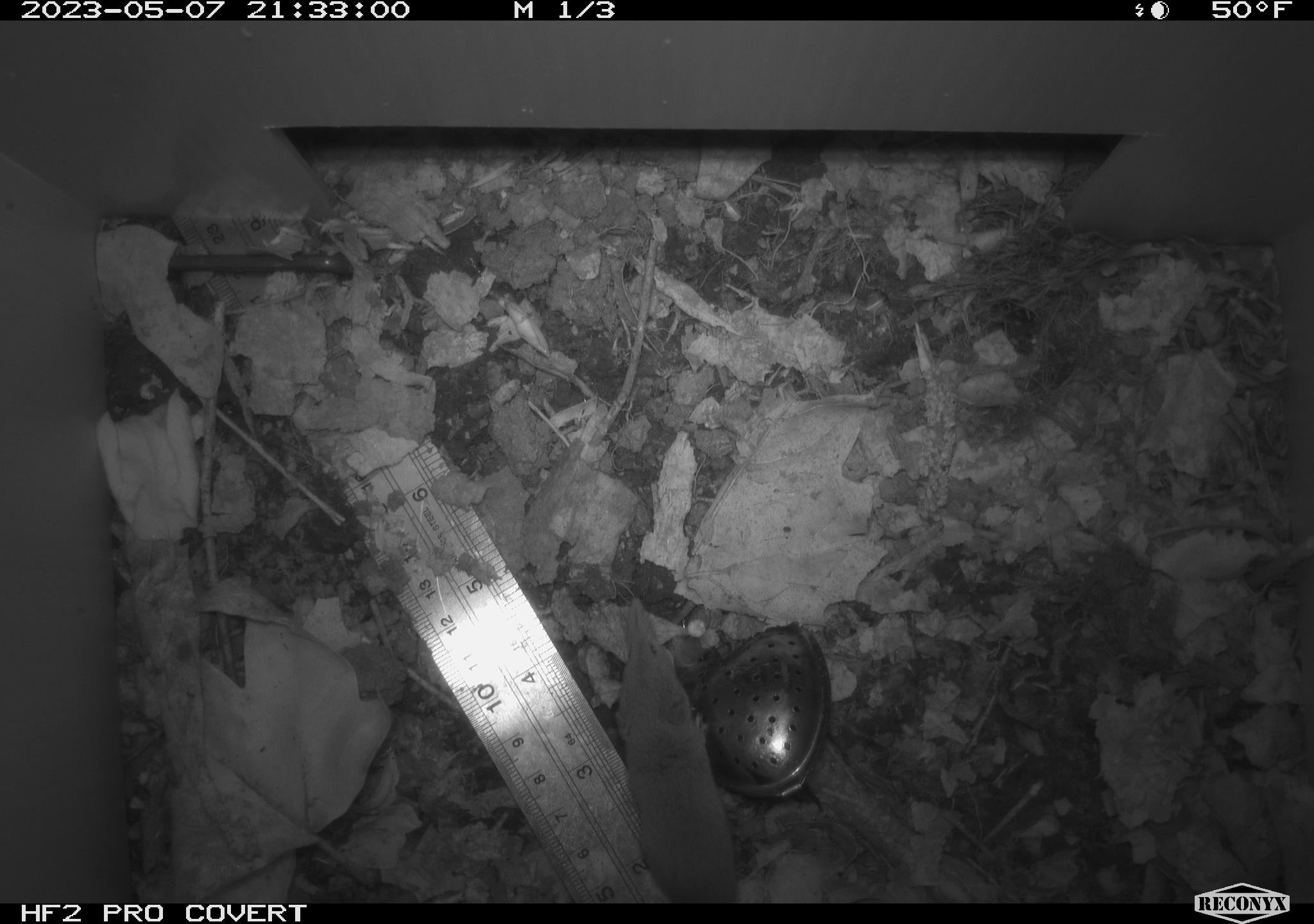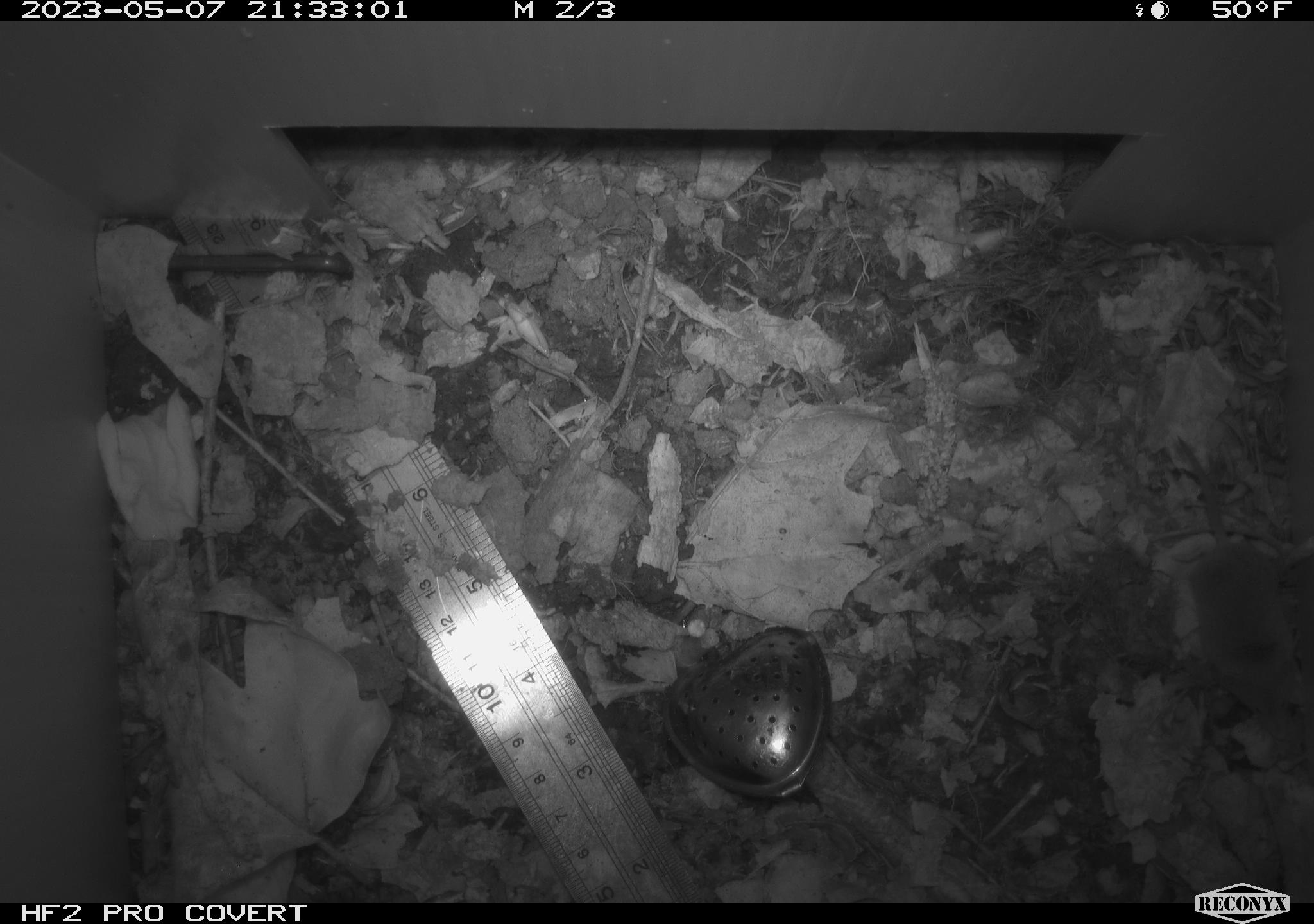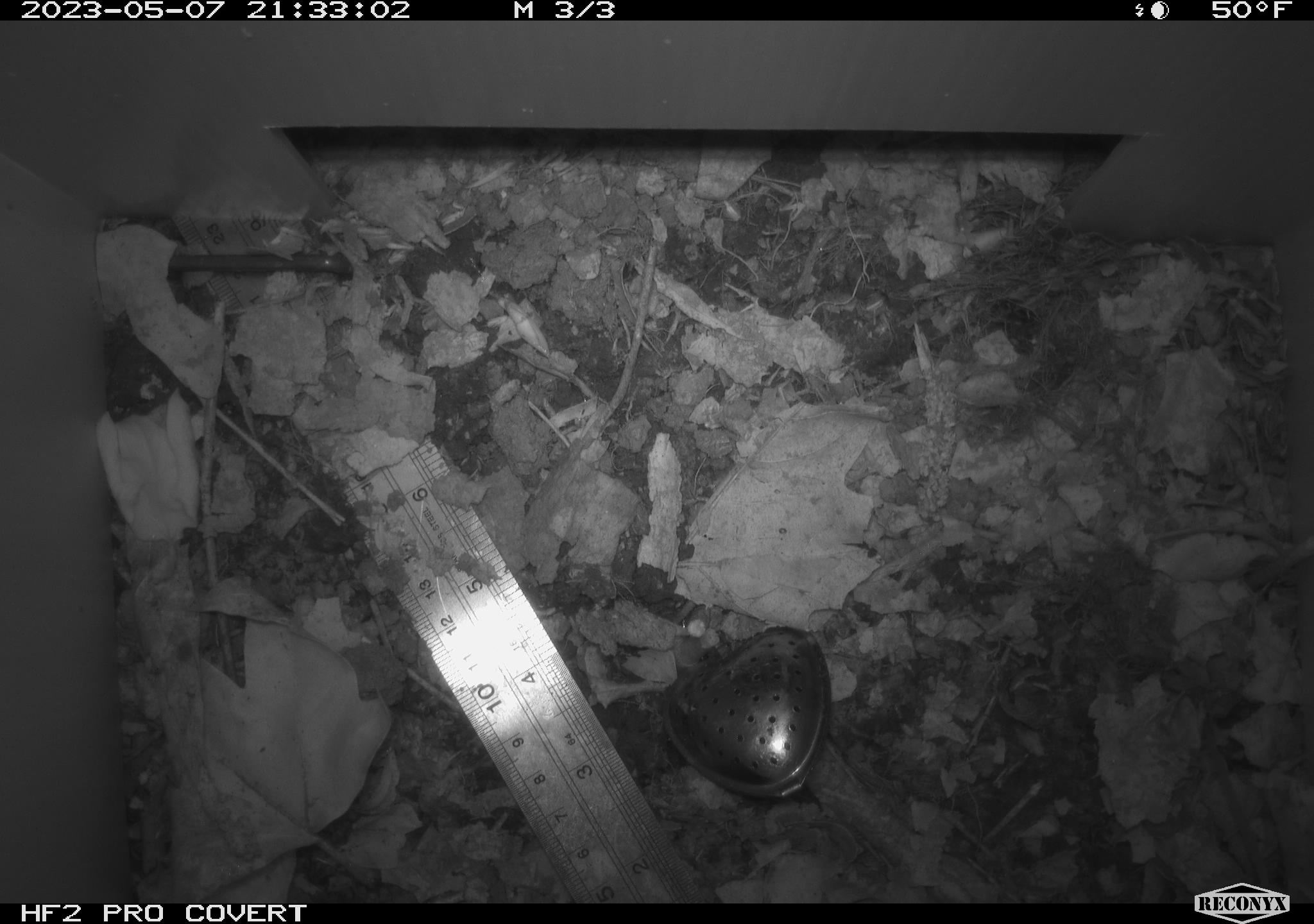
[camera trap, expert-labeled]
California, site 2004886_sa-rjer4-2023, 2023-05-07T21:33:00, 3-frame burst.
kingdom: Animalia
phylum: Chordata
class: Mammalia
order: Rodentia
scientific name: Rodentia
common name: mouse species